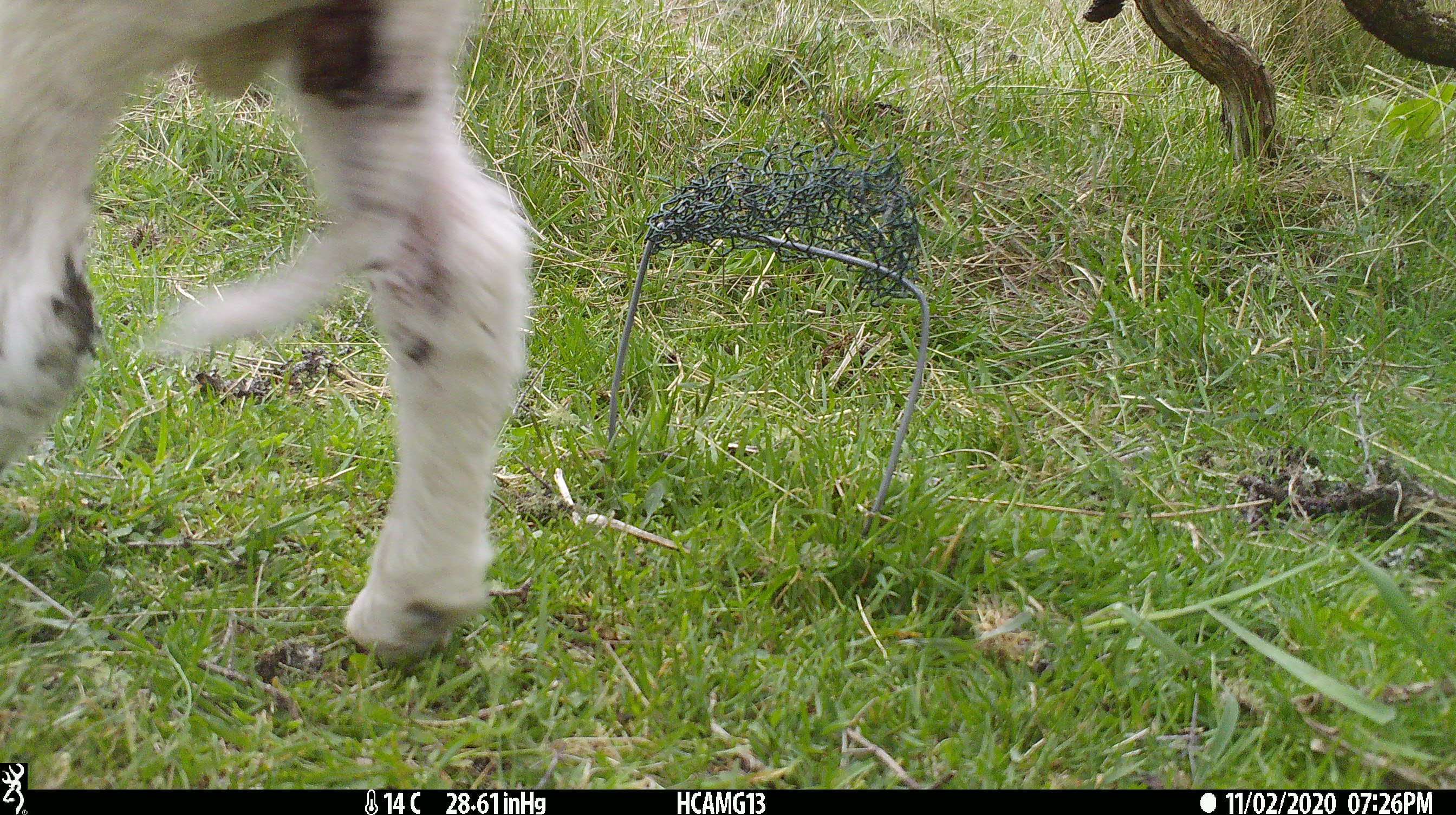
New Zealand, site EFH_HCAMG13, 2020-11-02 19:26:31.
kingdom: Animalia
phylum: Chordata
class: Mammalia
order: Artiodactyla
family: Bovidae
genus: Ovis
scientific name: Ovis aries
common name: domestic sheep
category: sheep